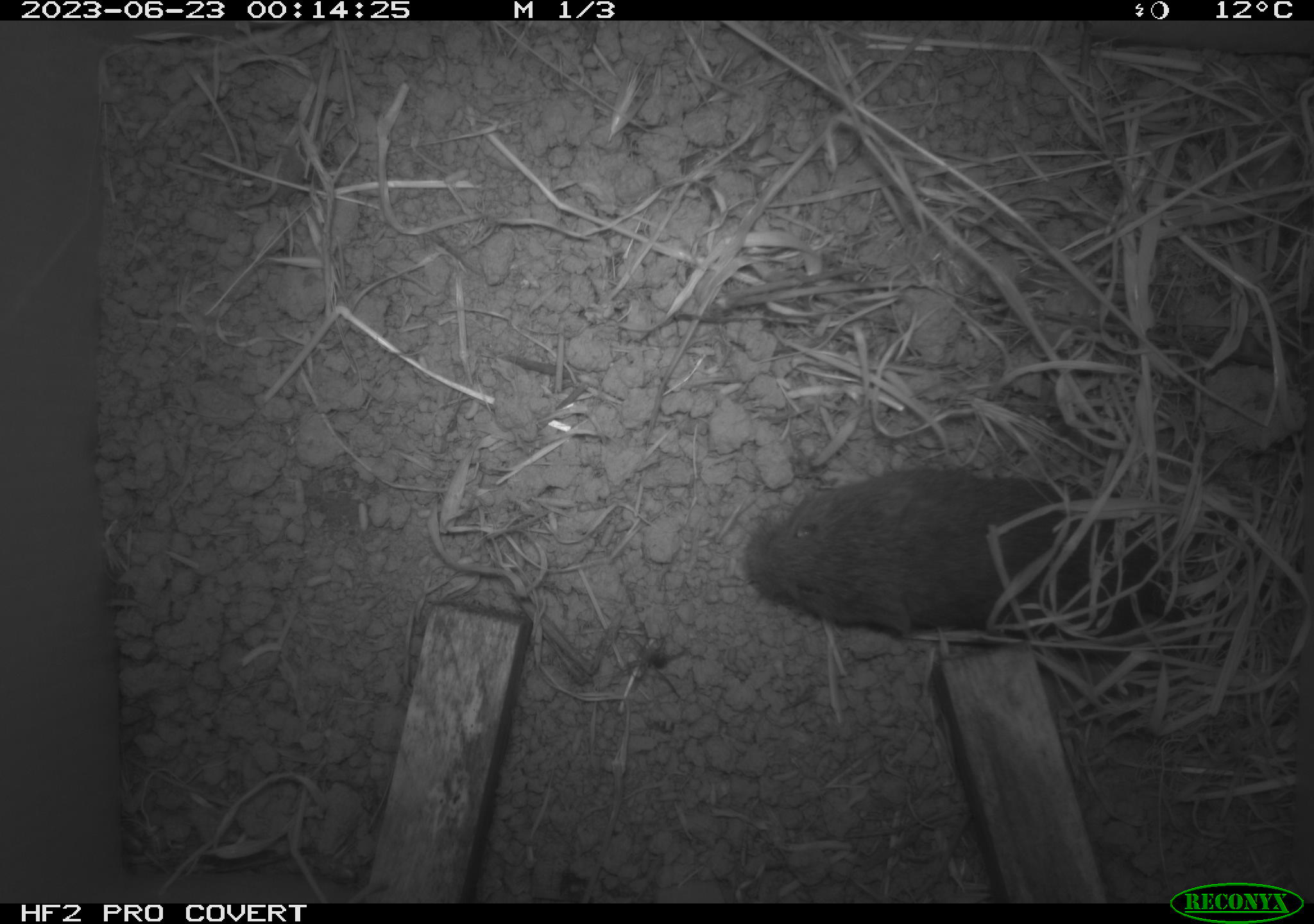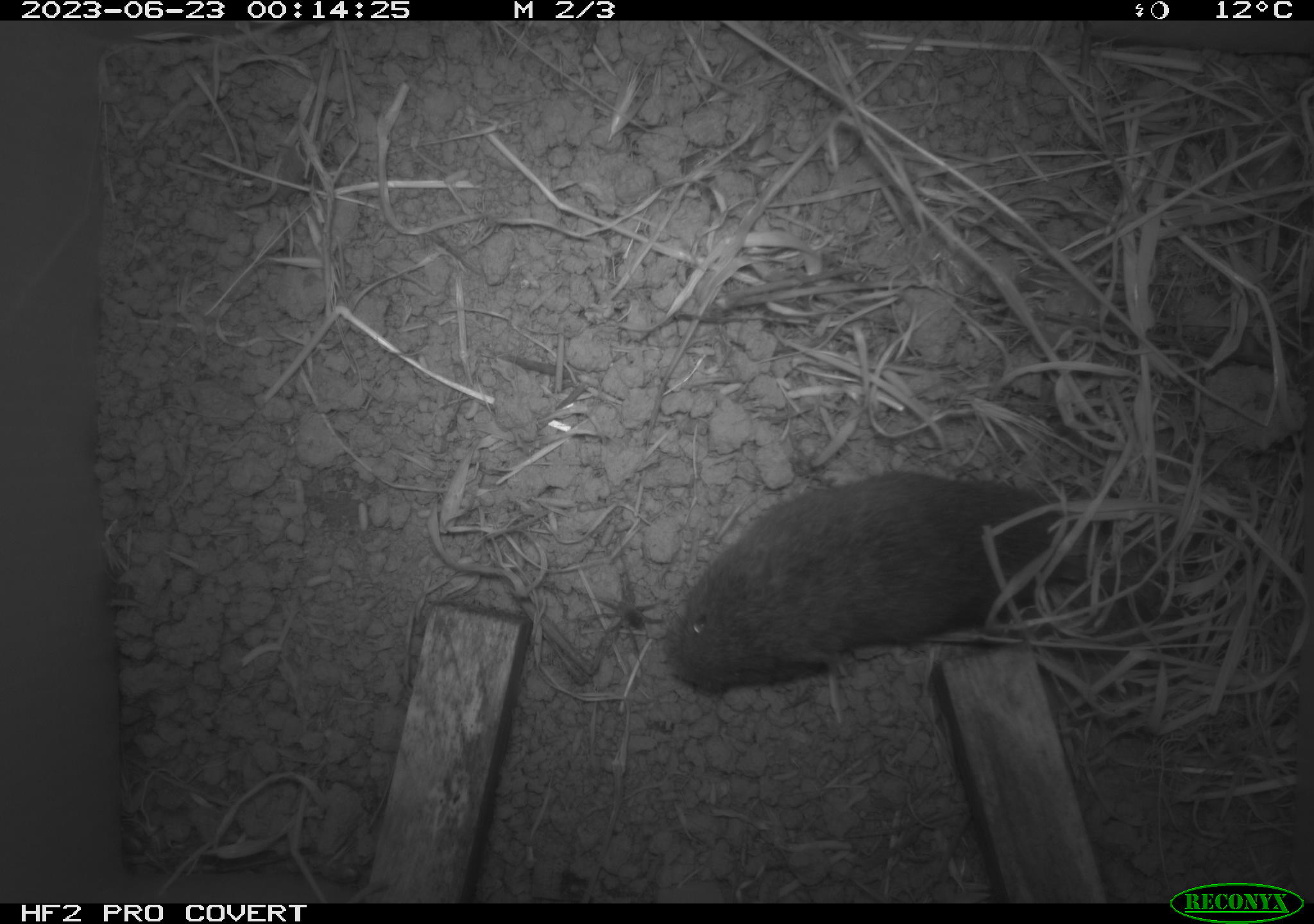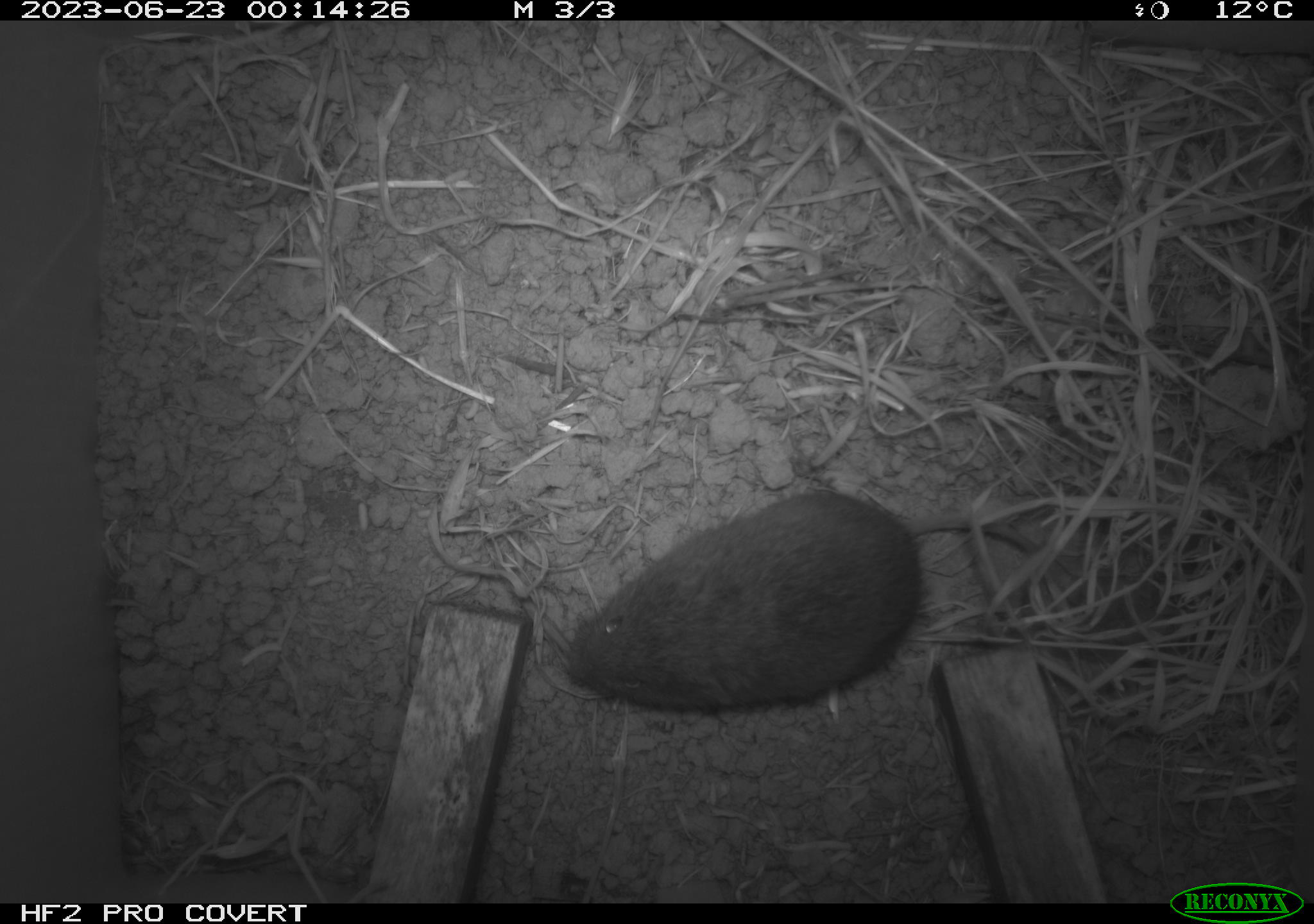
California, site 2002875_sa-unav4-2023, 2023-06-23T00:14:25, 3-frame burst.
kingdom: Animalia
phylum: Chordata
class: Mammalia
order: Rodentia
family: Cricetidae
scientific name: Arvicolinae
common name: voles, lemmings, and muskrats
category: arvicolinae subfamily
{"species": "arvicolinae subfamily (voles, lemmings, and muskrats) (Arvicolinae)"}